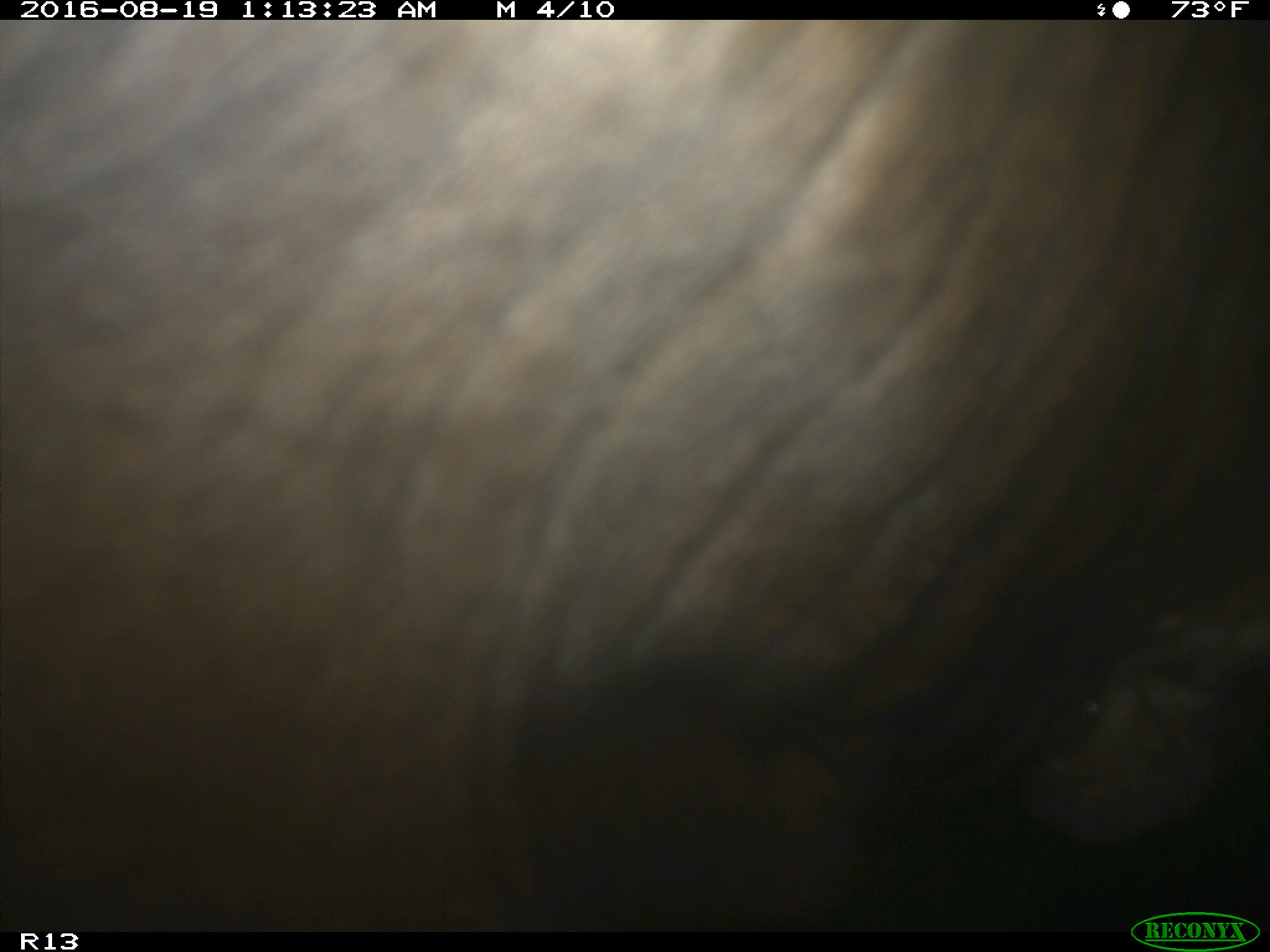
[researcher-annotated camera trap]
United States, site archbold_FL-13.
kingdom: Animalia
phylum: Chordata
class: Mammalia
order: Artiodactyla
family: Bovidae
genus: Bos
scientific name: Bos taurus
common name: domestic cow